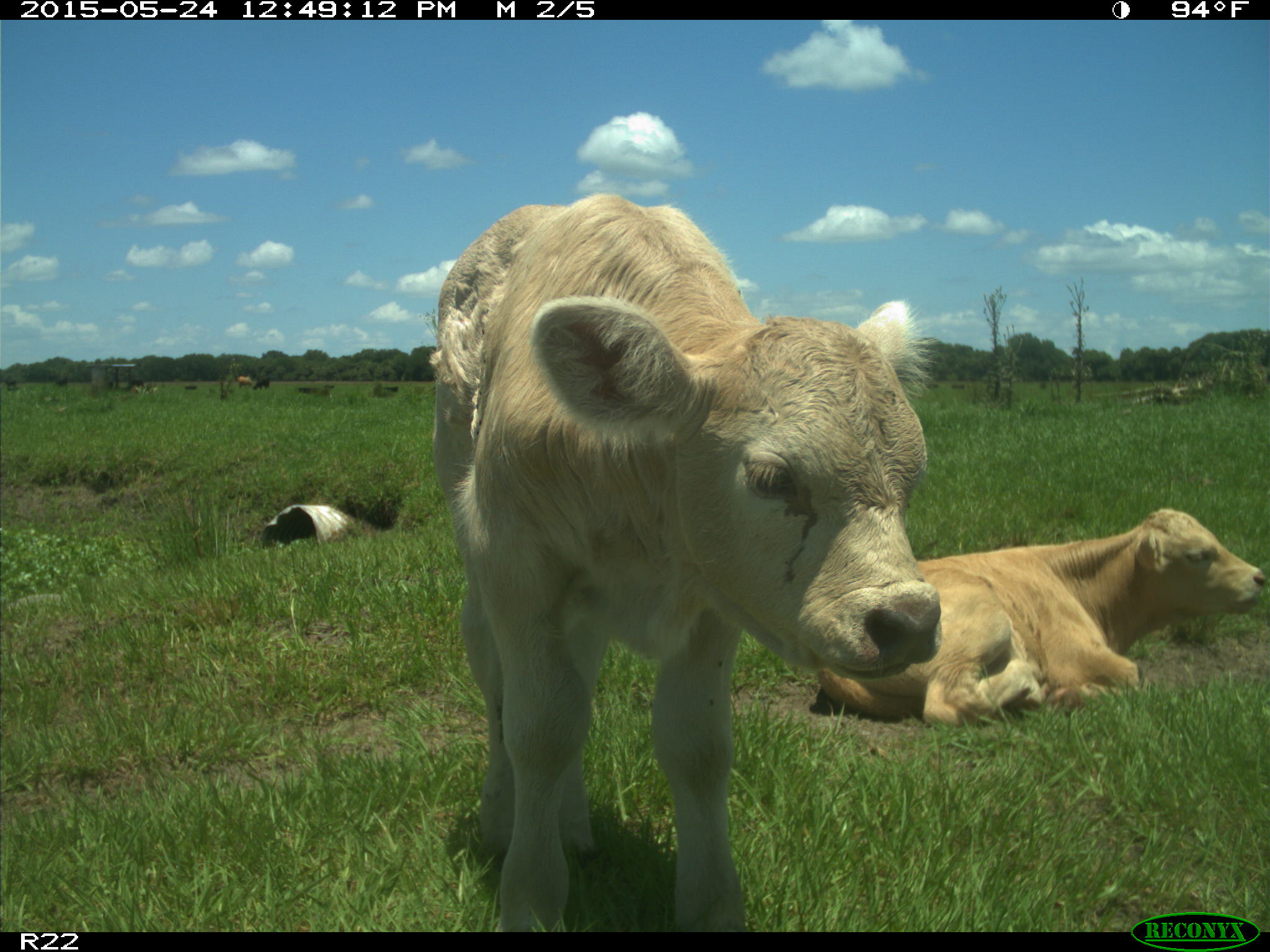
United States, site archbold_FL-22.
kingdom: Animalia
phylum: Chordata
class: Mammalia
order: Artiodactyla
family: Bovidae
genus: Bos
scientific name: Bos taurus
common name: domestic cow